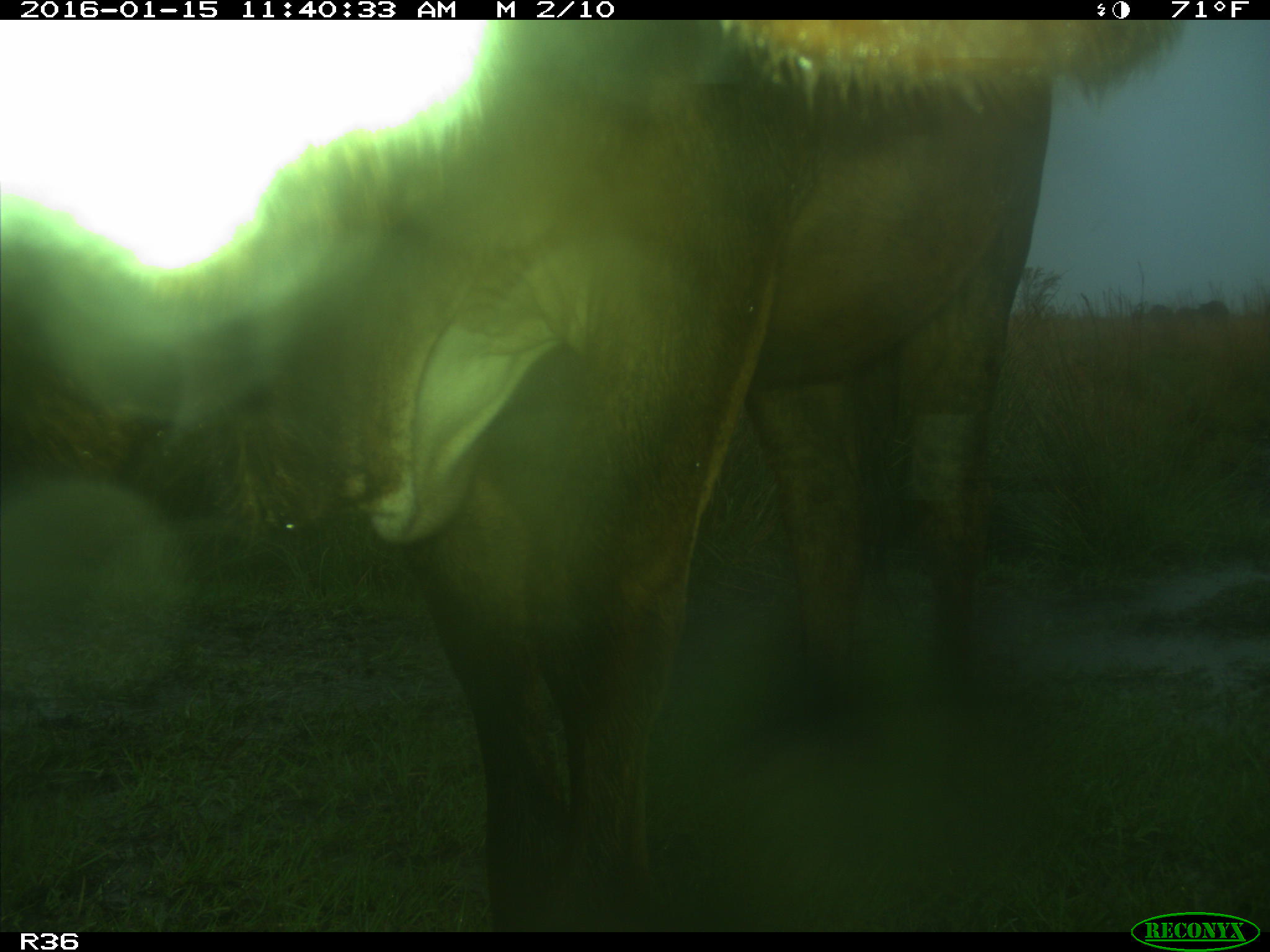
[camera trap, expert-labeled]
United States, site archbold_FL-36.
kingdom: Animalia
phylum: Chordata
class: Mammalia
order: Artiodactyla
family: Bovidae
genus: Bos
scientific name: Bos taurus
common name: domestic cow